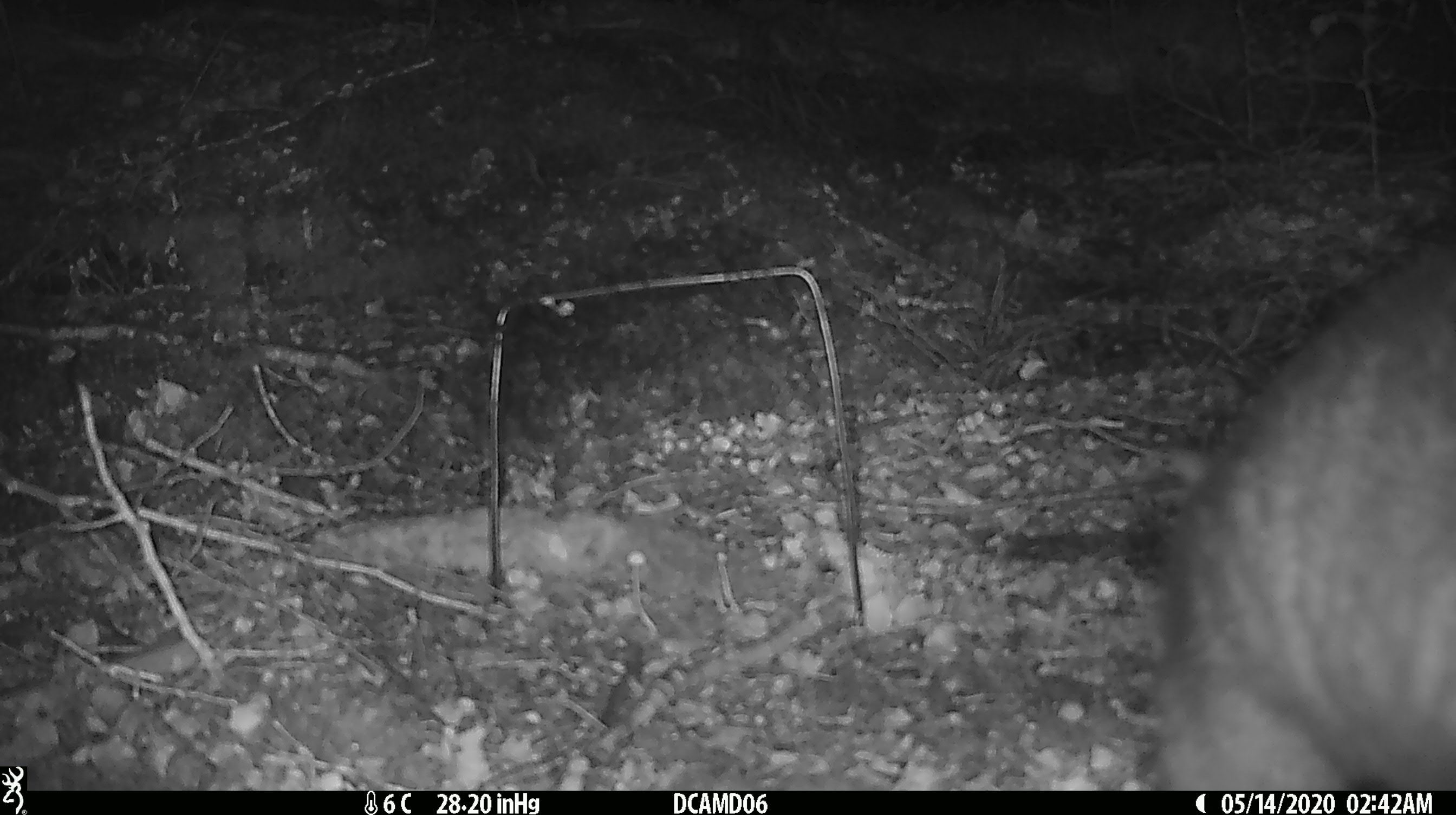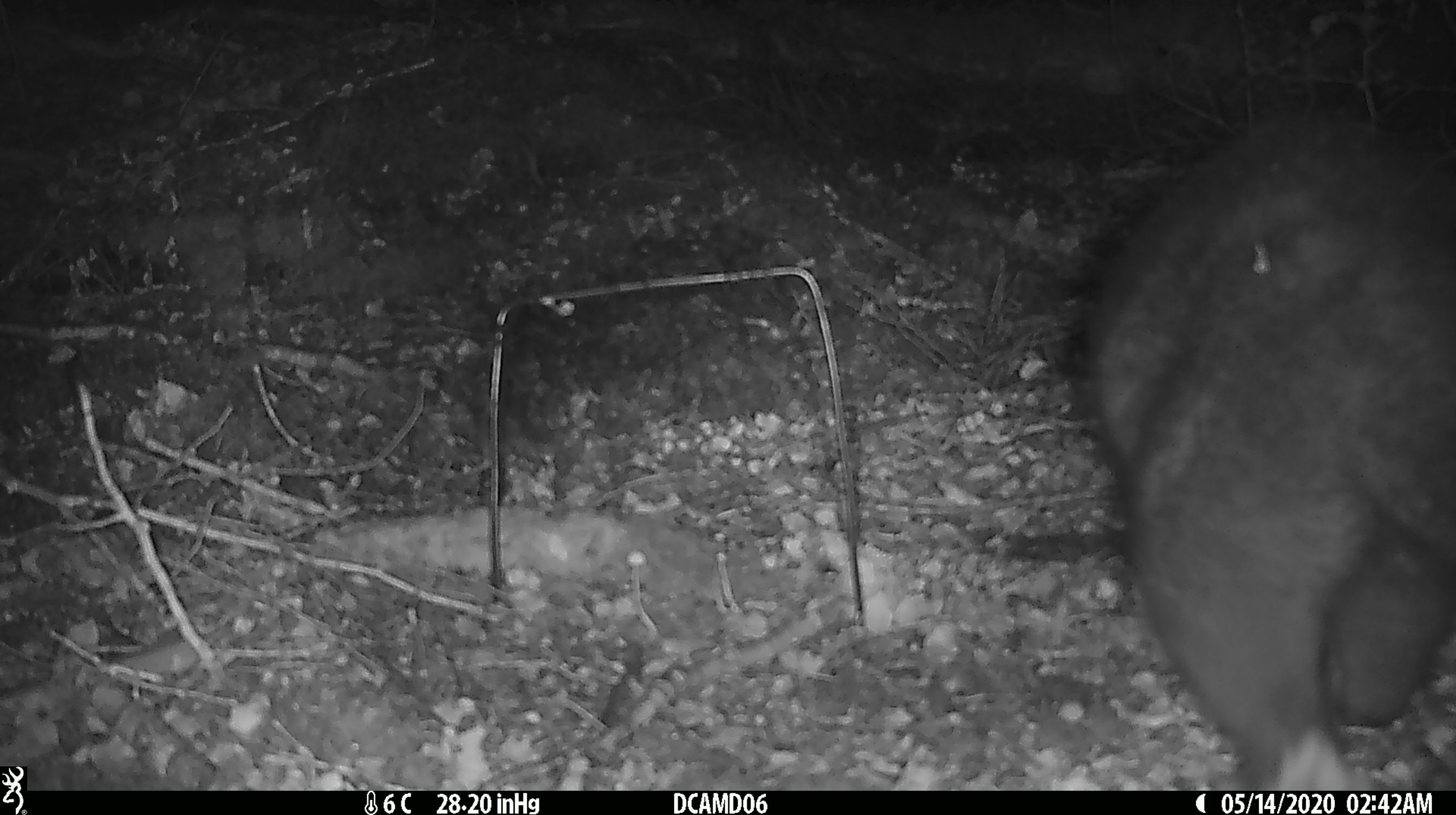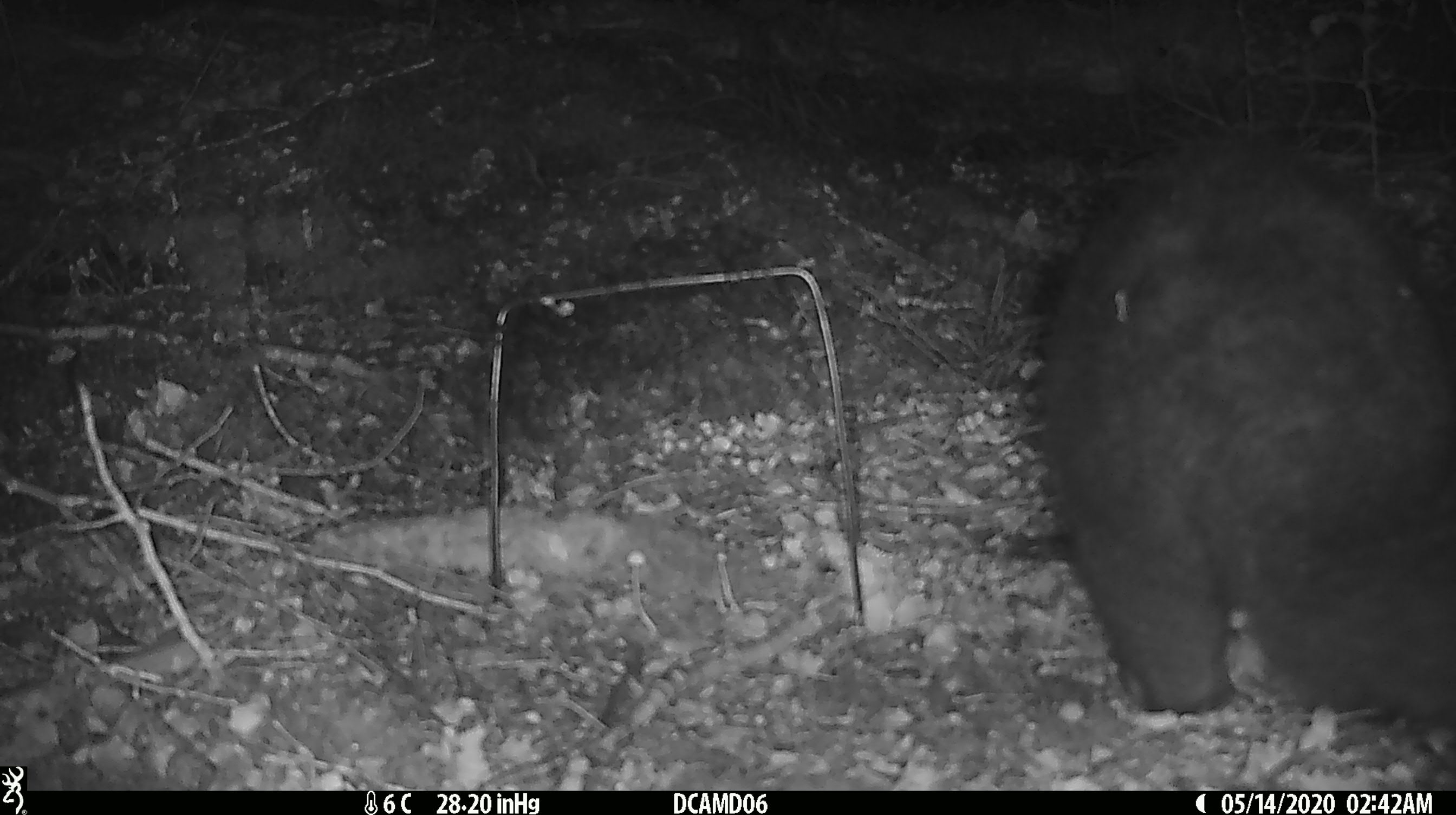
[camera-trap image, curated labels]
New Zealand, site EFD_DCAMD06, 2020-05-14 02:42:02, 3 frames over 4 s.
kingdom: Animalia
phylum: Chordata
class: Mammalia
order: Diprotodontia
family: Phalangeridae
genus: Trichosurus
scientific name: Trichosurus vulpecula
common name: common brushtail possum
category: possum